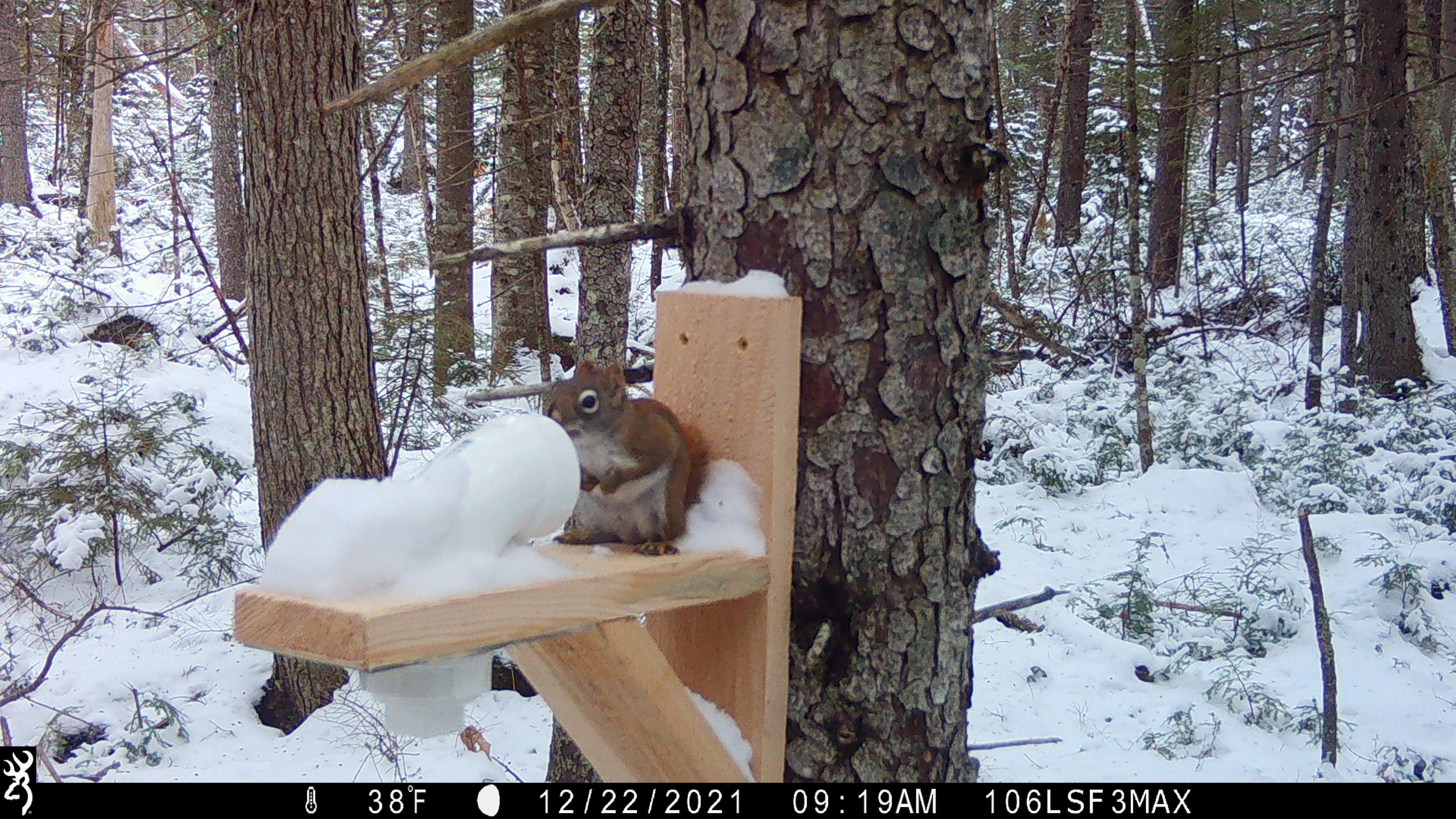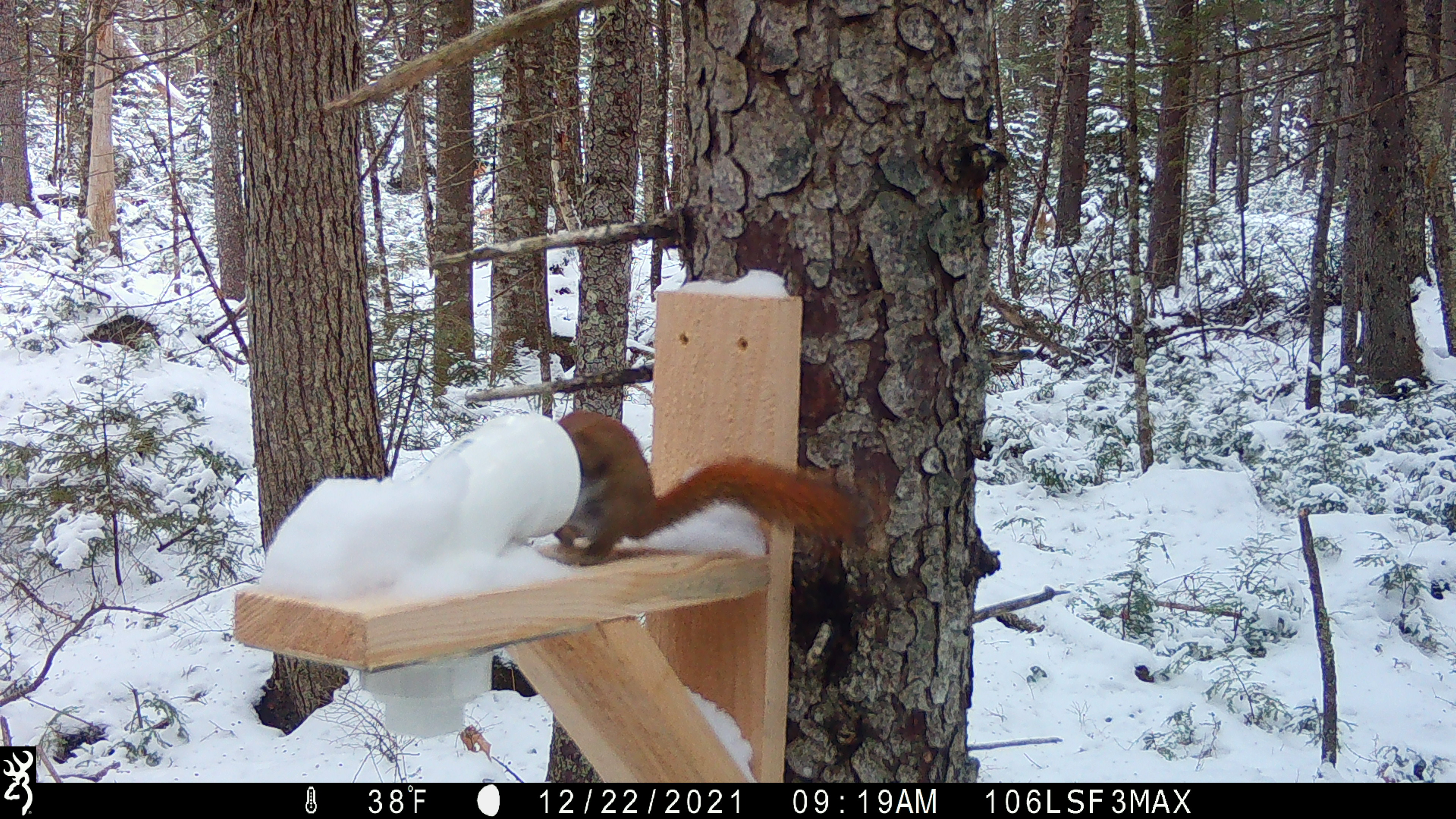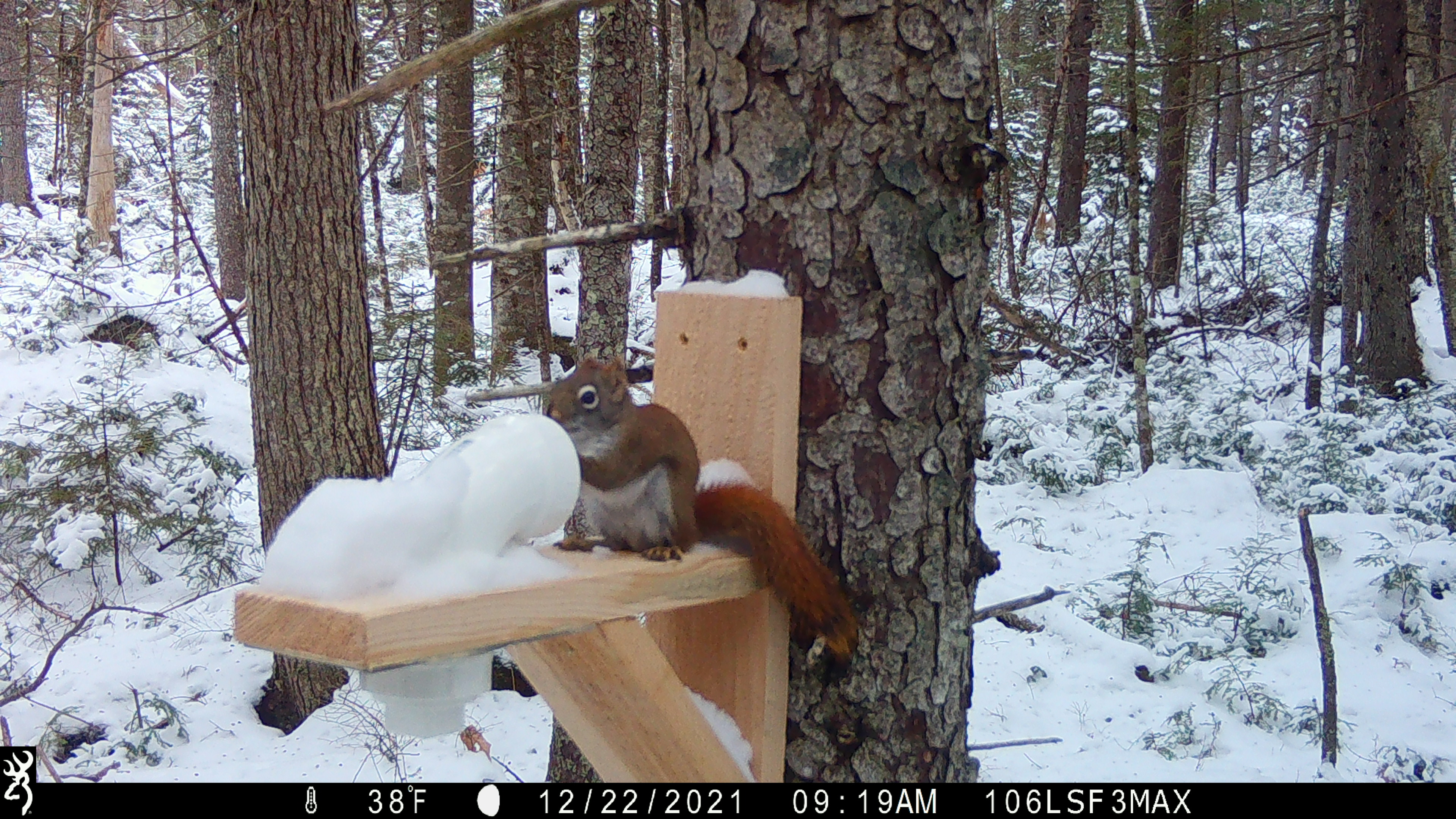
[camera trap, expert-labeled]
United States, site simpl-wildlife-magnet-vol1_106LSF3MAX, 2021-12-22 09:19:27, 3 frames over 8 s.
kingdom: Animalia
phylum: Chordata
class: Mammalia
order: Rodentia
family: Sciuridae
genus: Tamiasciurus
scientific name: Tamiasciurus hudsonicus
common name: red squirrel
Red squirrel (Tamiasciurus hudsonicus).